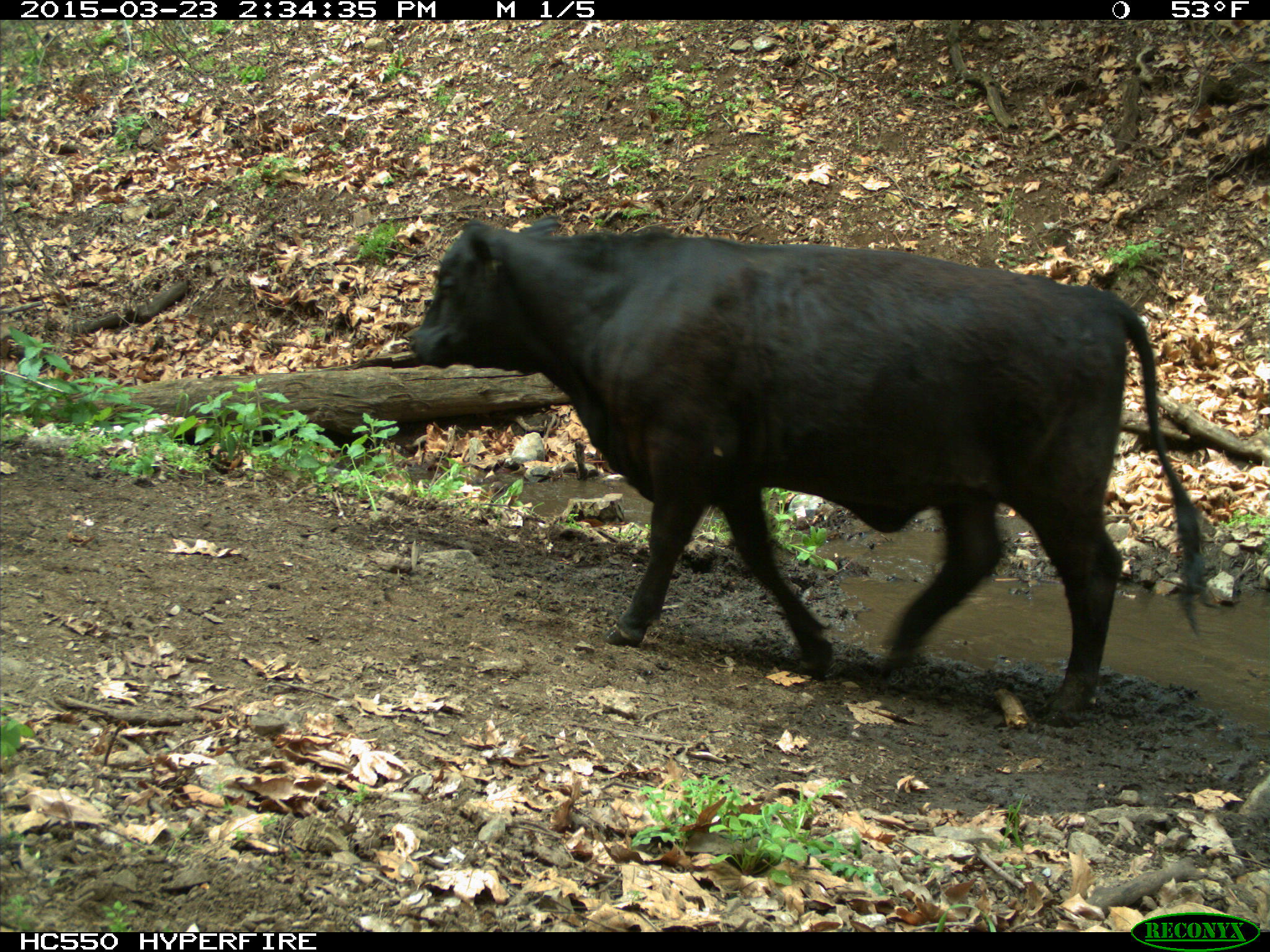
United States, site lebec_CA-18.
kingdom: Animalia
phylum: Chordata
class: Mammalia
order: Artiodactyla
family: Bovidae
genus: Bos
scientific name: Bos taurus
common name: domestic cow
Bos taurus (domestic cow).